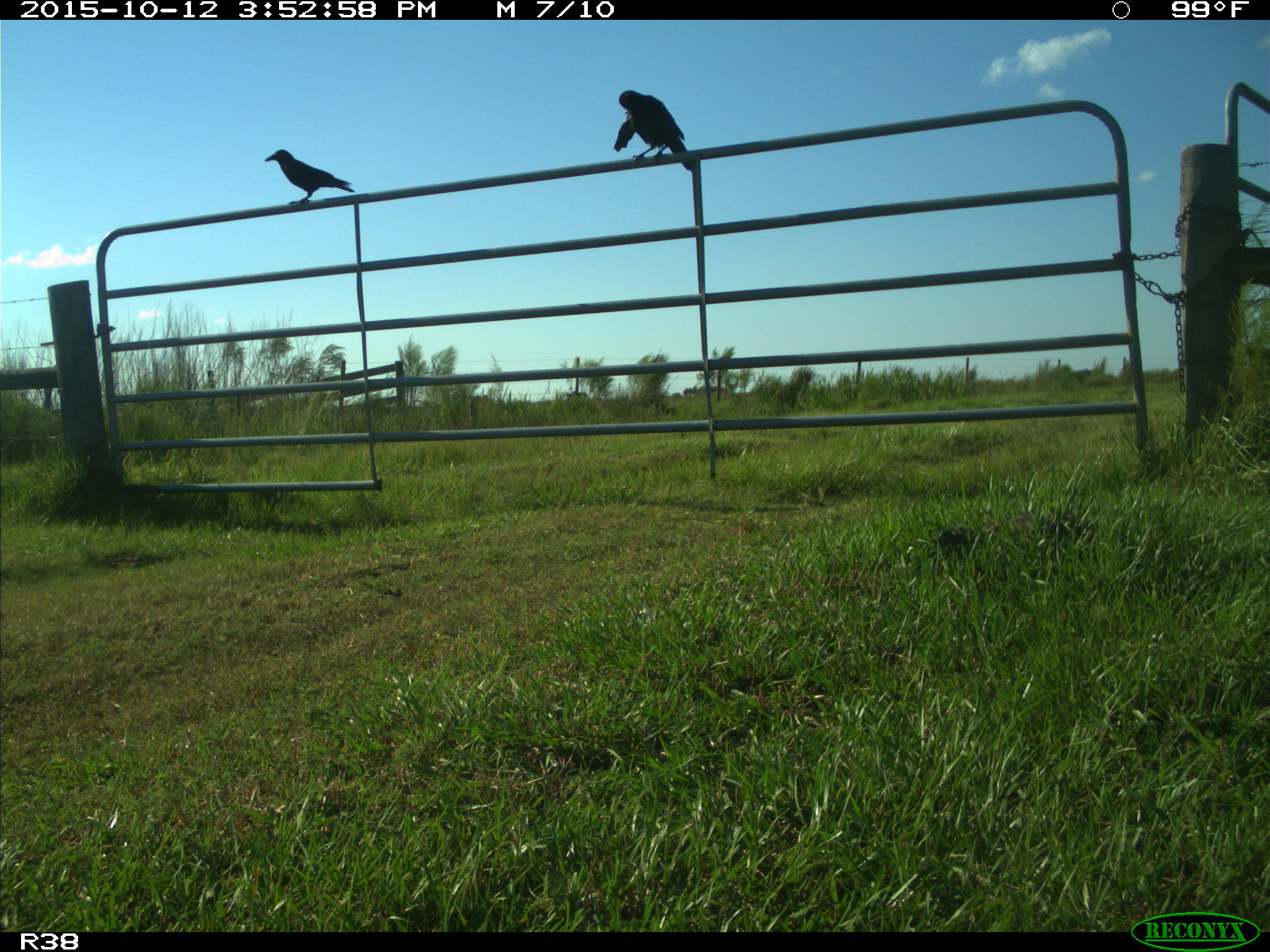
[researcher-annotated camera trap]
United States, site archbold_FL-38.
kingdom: Animalia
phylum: Chordata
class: Aves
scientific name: Aves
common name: birds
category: unidentified bird